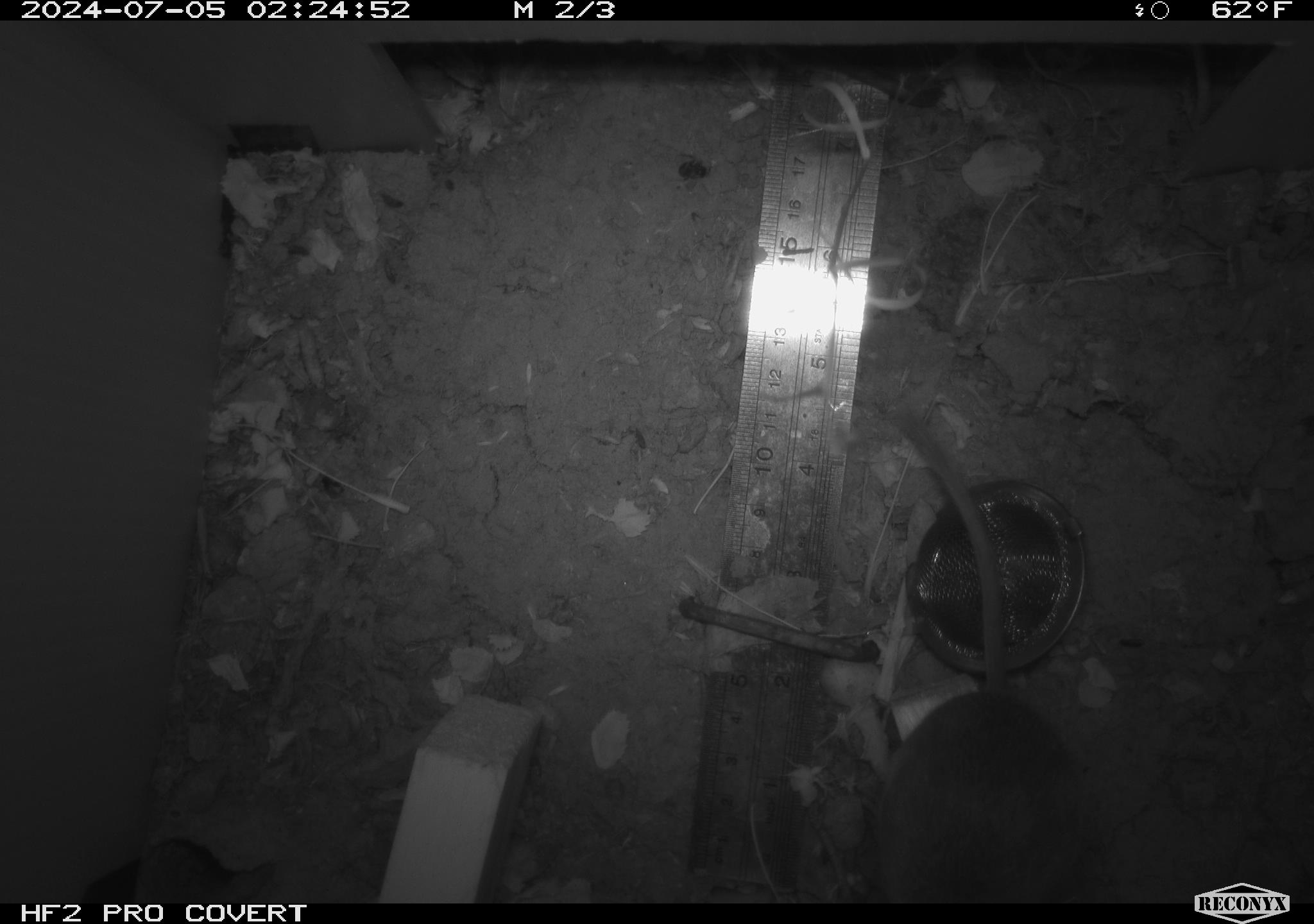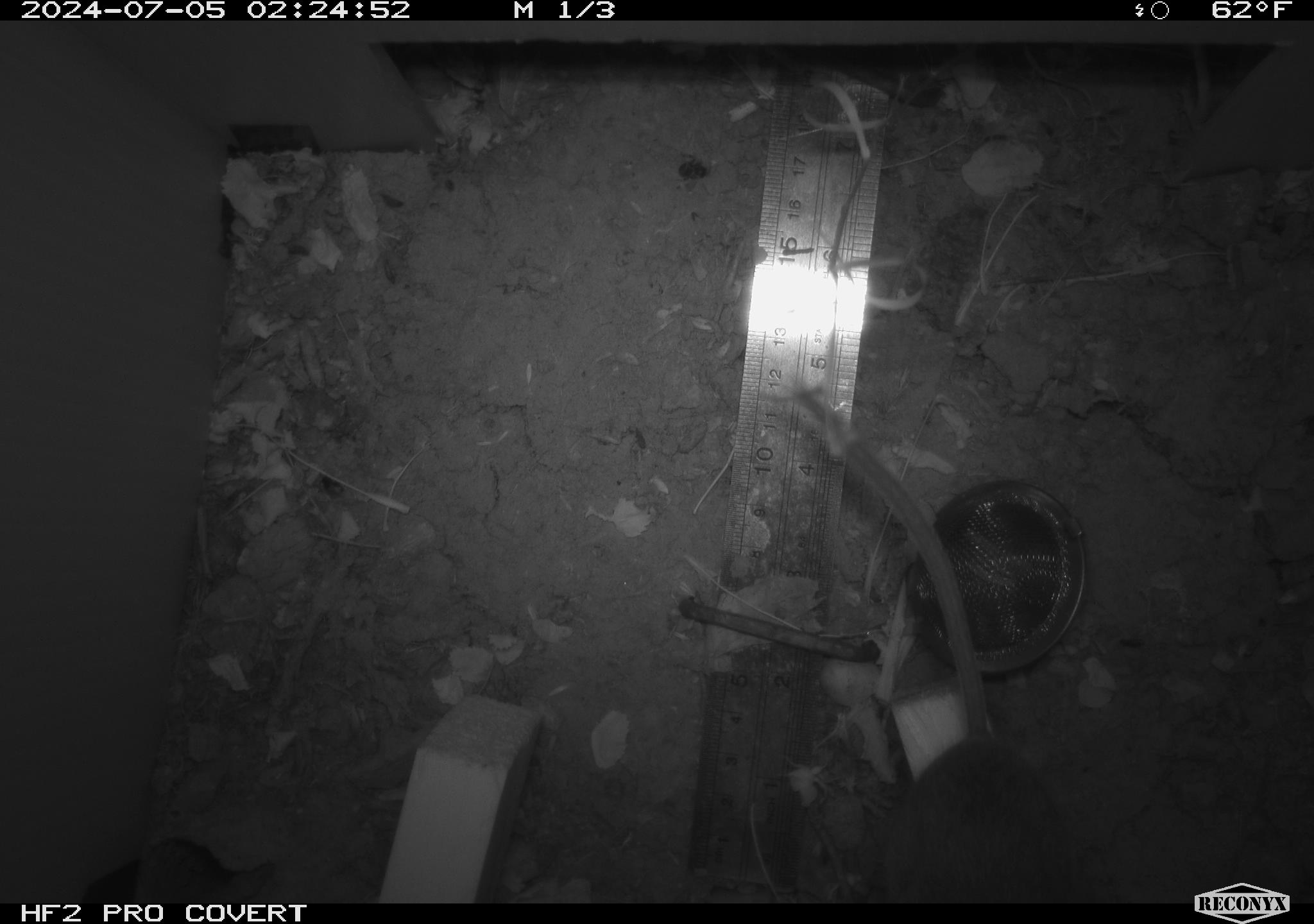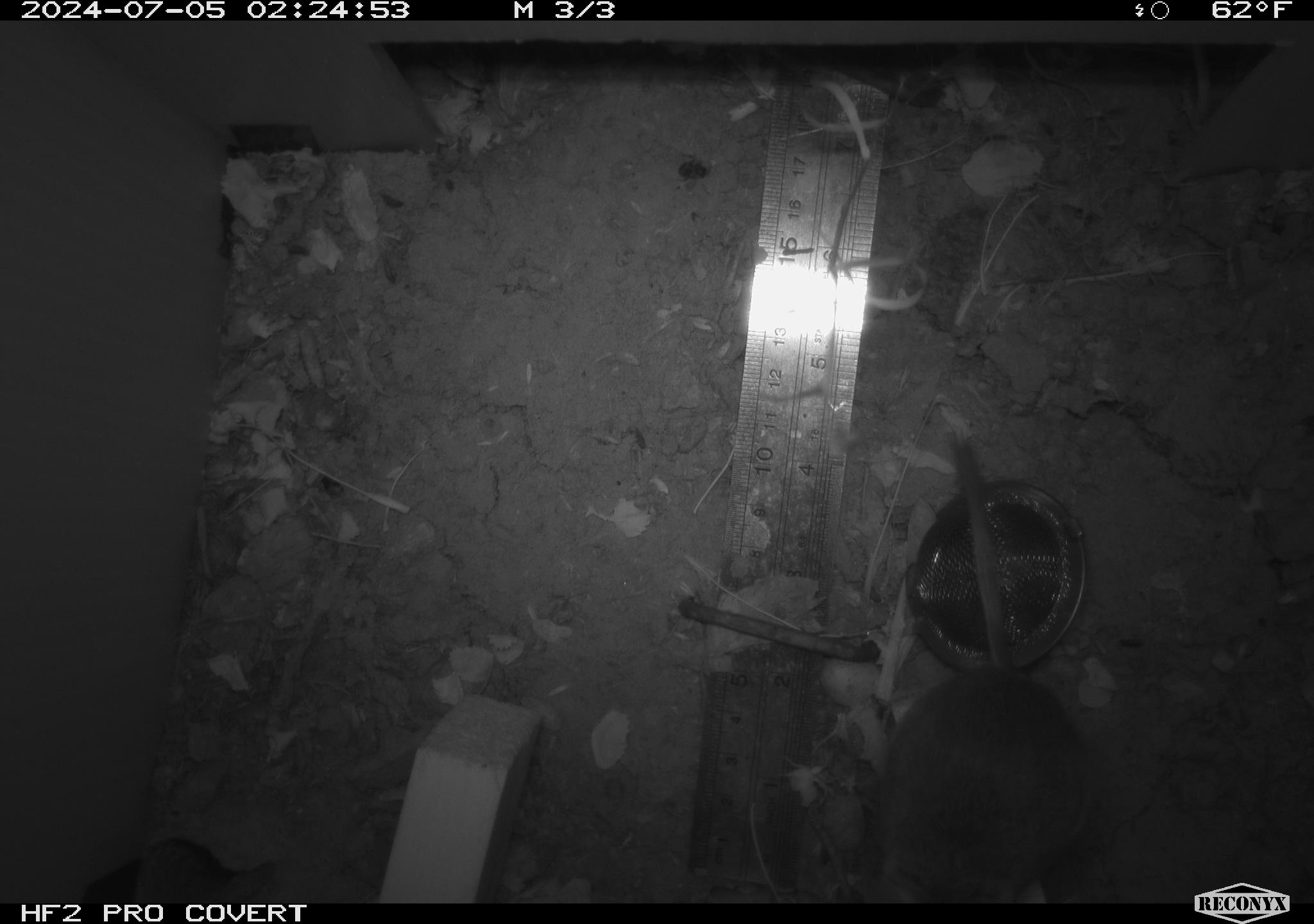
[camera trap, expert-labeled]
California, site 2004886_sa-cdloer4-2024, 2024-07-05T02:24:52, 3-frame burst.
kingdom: Animalia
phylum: Chordata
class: Mammalia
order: Rodentia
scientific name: Rodentia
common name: rodent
Rodent (Rodentia).